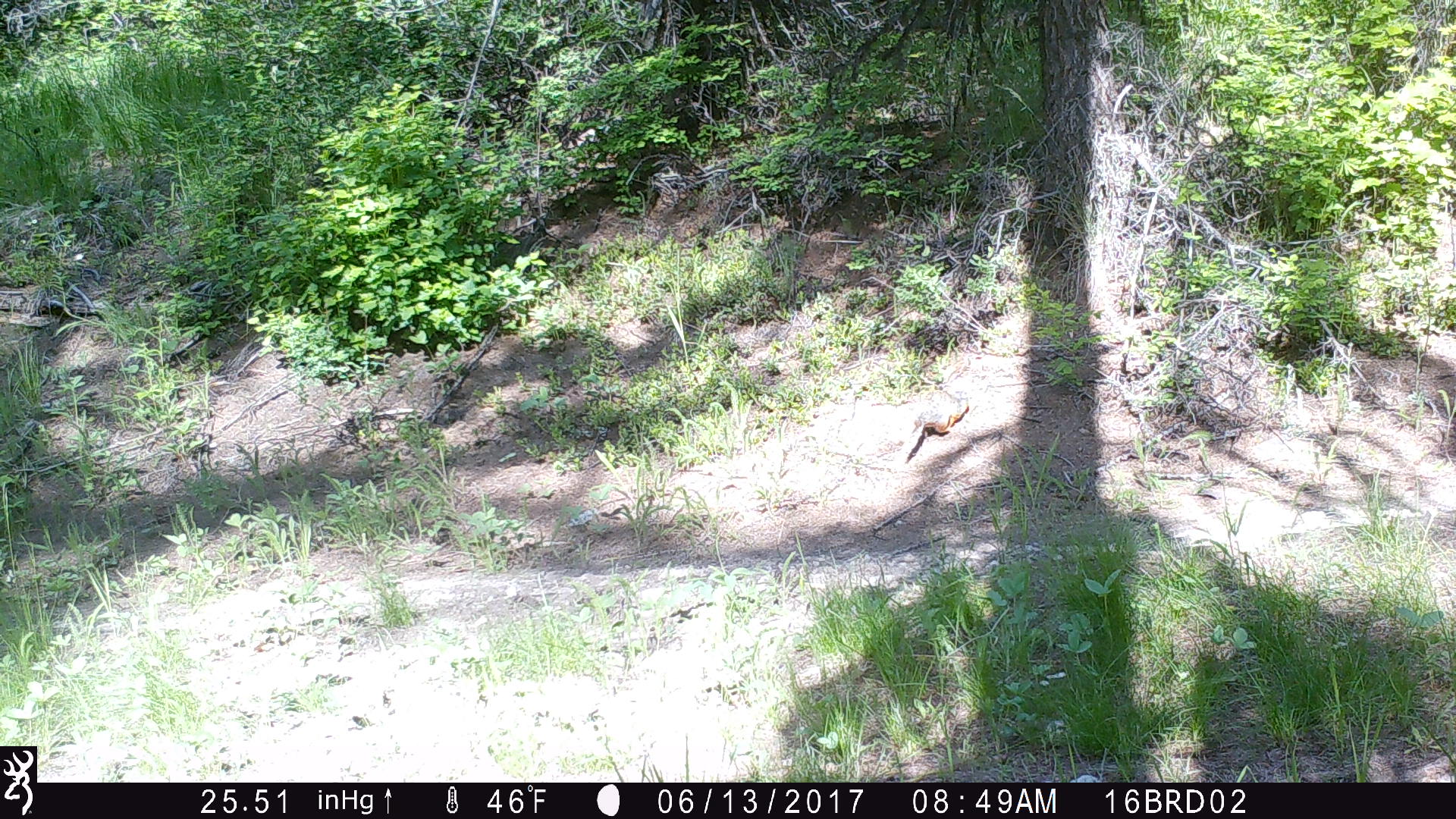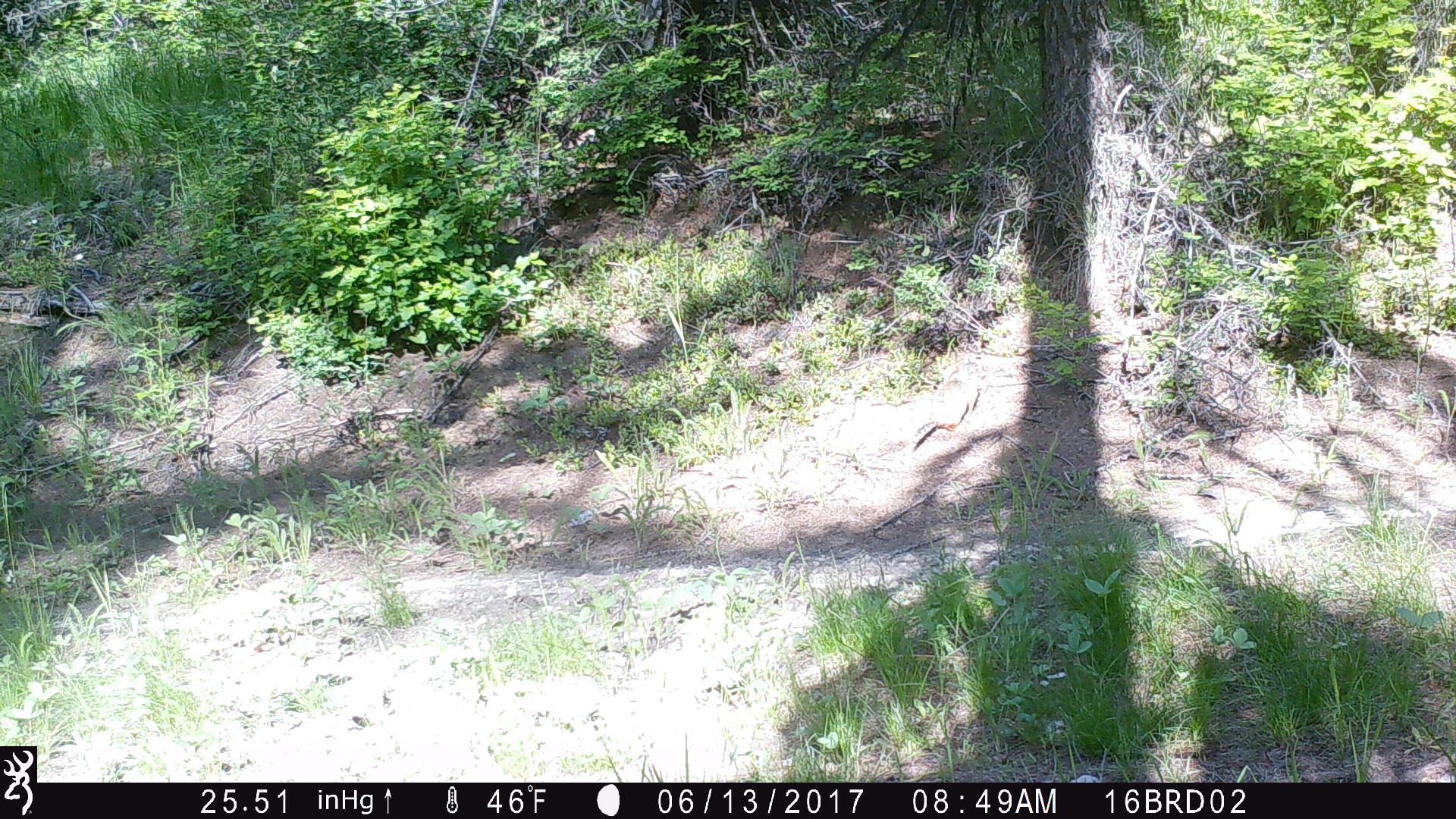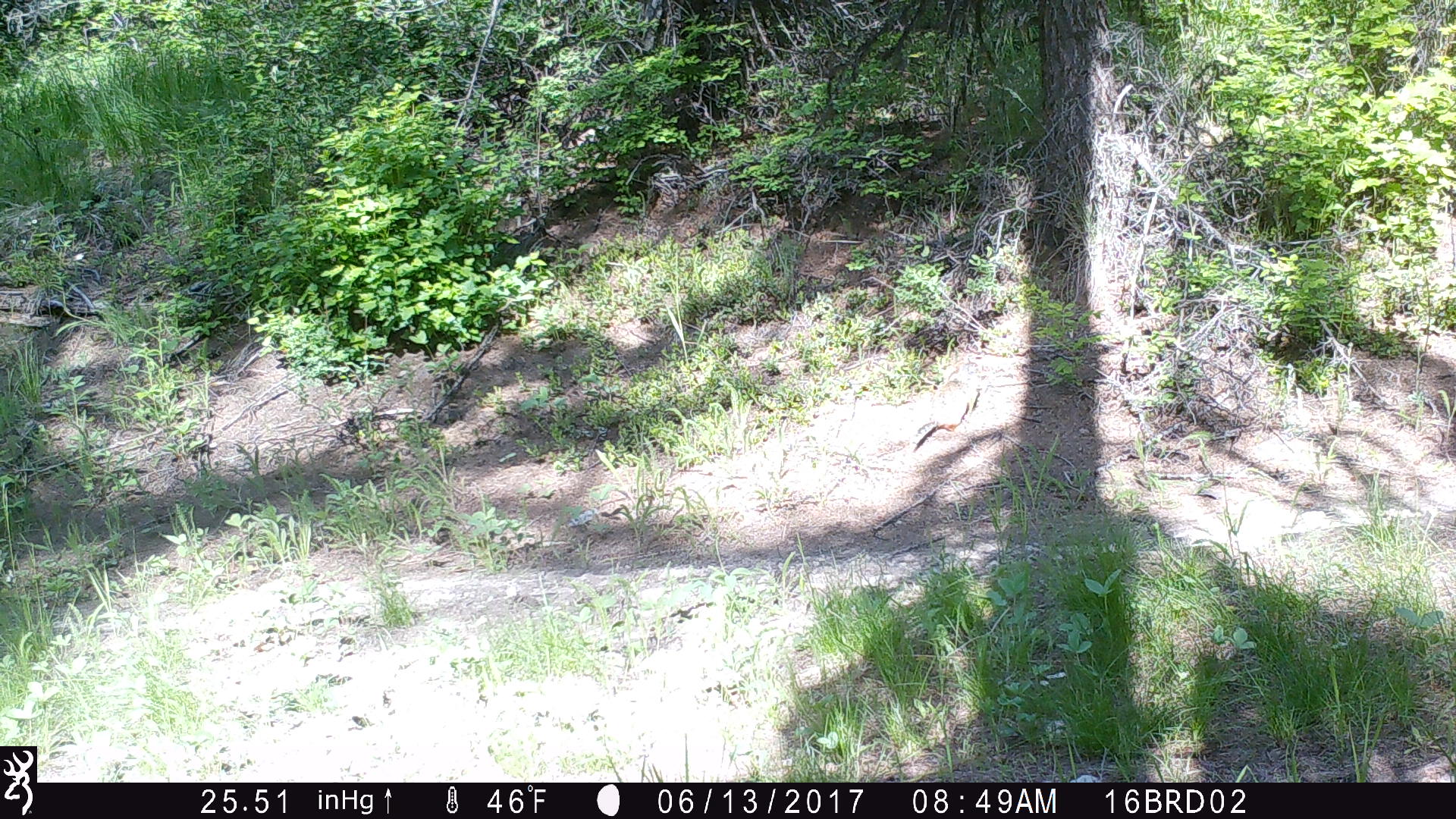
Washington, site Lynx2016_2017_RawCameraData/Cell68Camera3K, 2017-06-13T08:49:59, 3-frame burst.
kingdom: Animalia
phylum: Chordata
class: Mammalia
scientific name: Mammalia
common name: small mammal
Small mammal (Mammalia). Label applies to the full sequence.